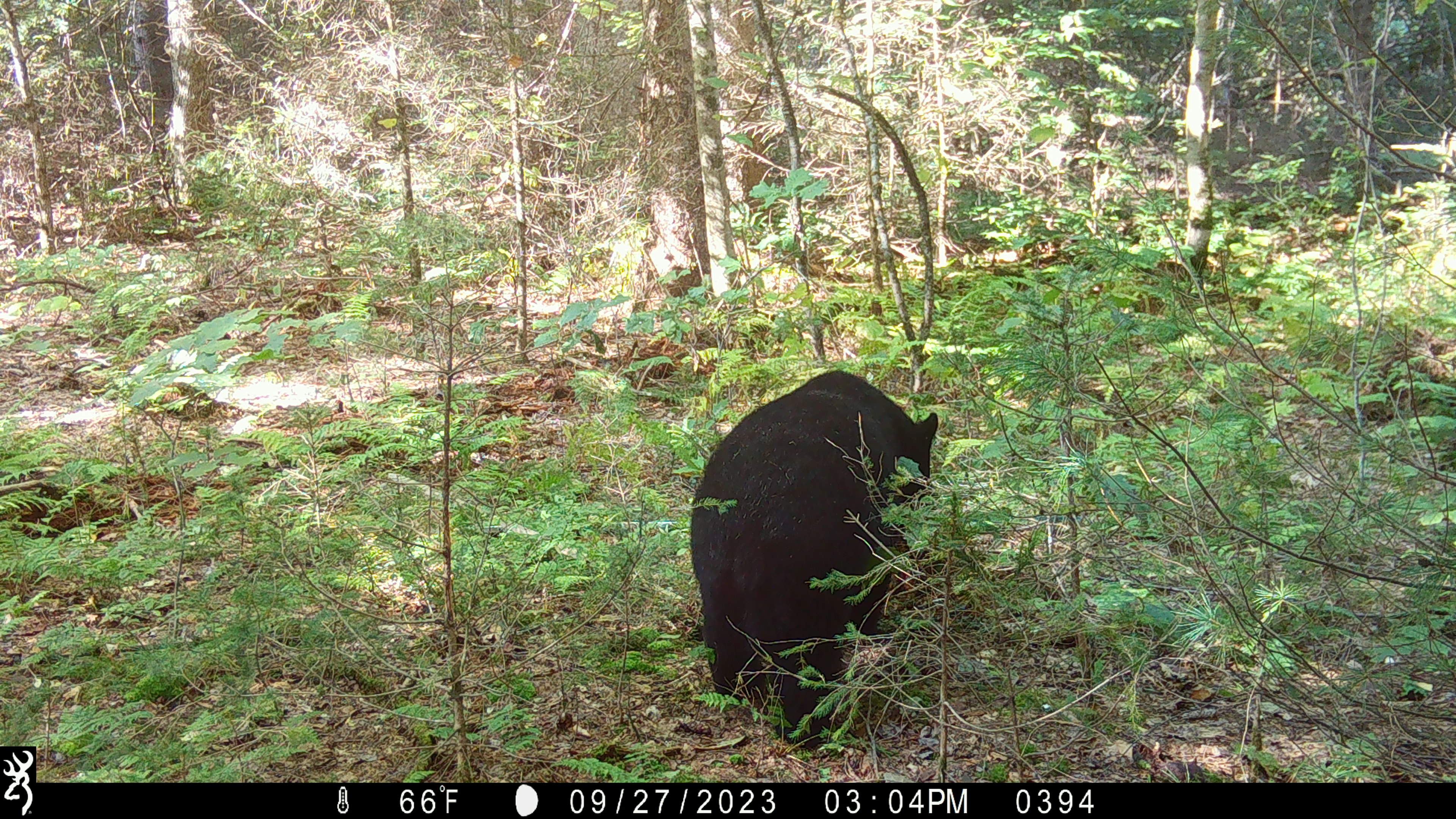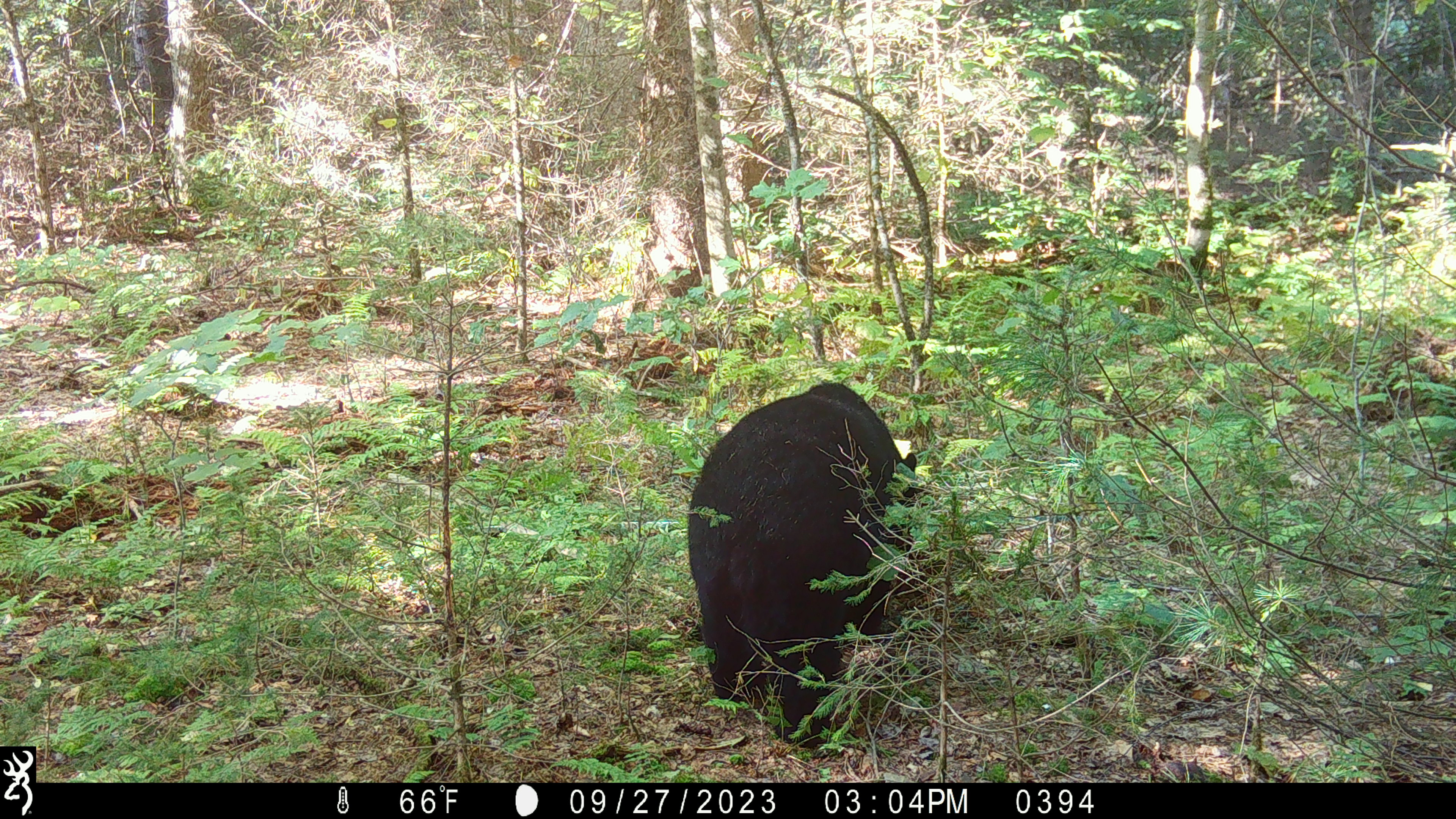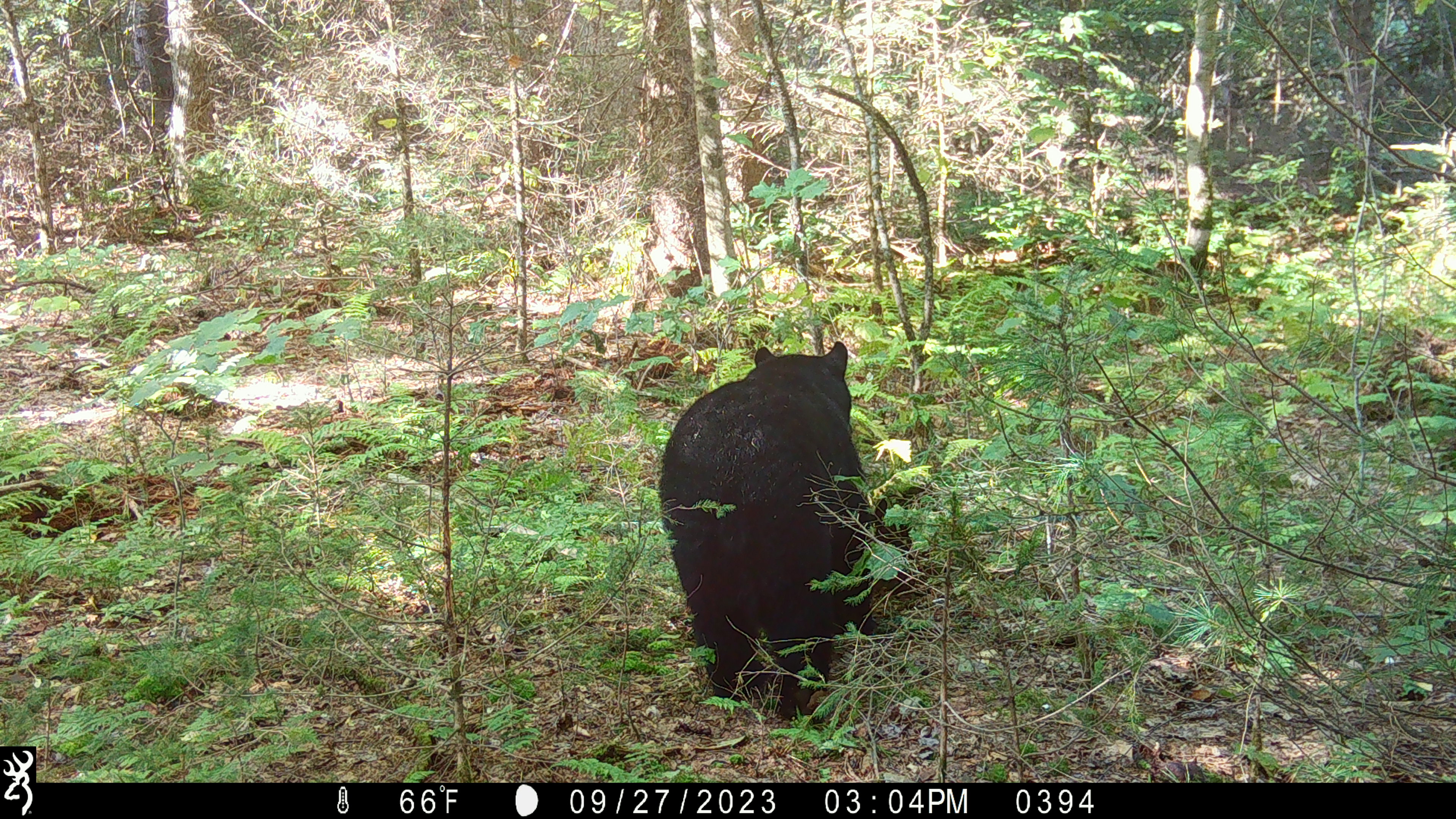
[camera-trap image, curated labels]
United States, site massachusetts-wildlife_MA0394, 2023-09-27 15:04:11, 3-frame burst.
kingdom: Animalia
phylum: Chordata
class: Mammalia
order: Carnivora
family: Ursidae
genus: Ursus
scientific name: Ursus americanus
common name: black bear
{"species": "black bear (Ursus americanus)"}